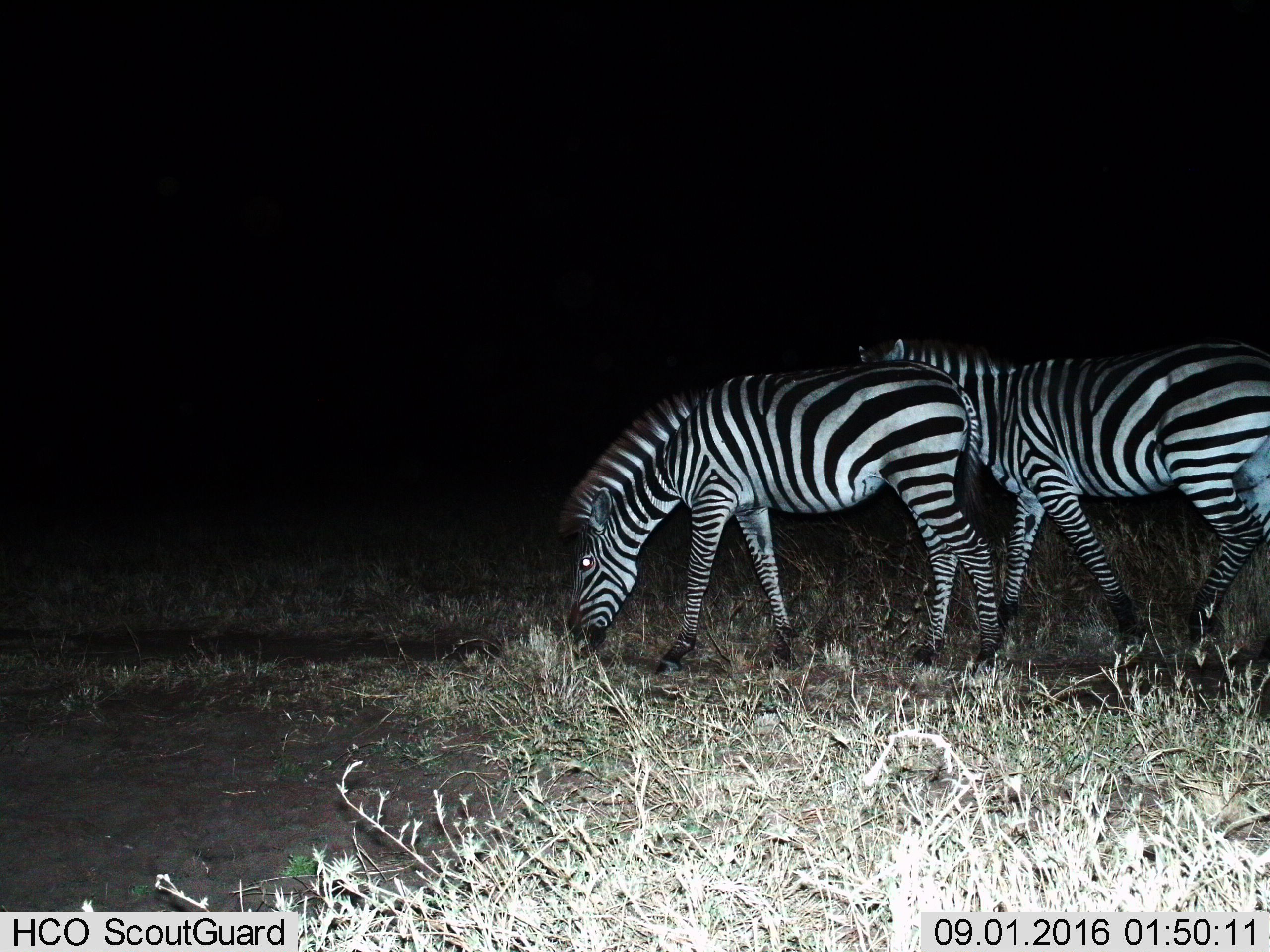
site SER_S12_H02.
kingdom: Animalia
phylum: Chordata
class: Mammalia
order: Perissodactyla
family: Equidae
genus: Equus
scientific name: Equus quagga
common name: plains zebra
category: zebraplains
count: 2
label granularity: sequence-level